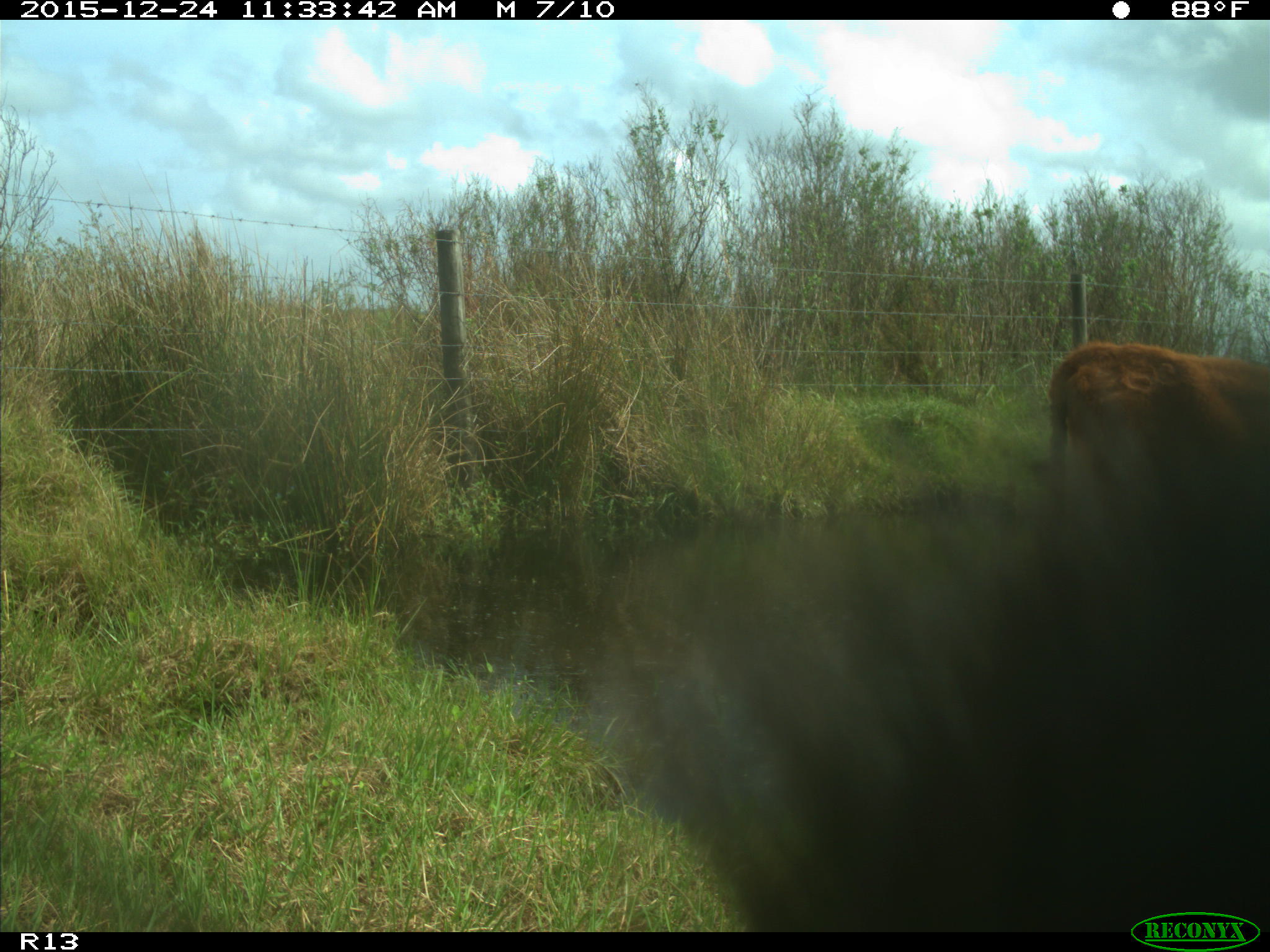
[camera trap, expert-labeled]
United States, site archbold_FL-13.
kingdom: Animalia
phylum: Chordata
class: Mammalia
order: Artiodactyla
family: Bovidae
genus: Bos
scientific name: Bos taurus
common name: domestic cow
Bos taurus (domestic cow).